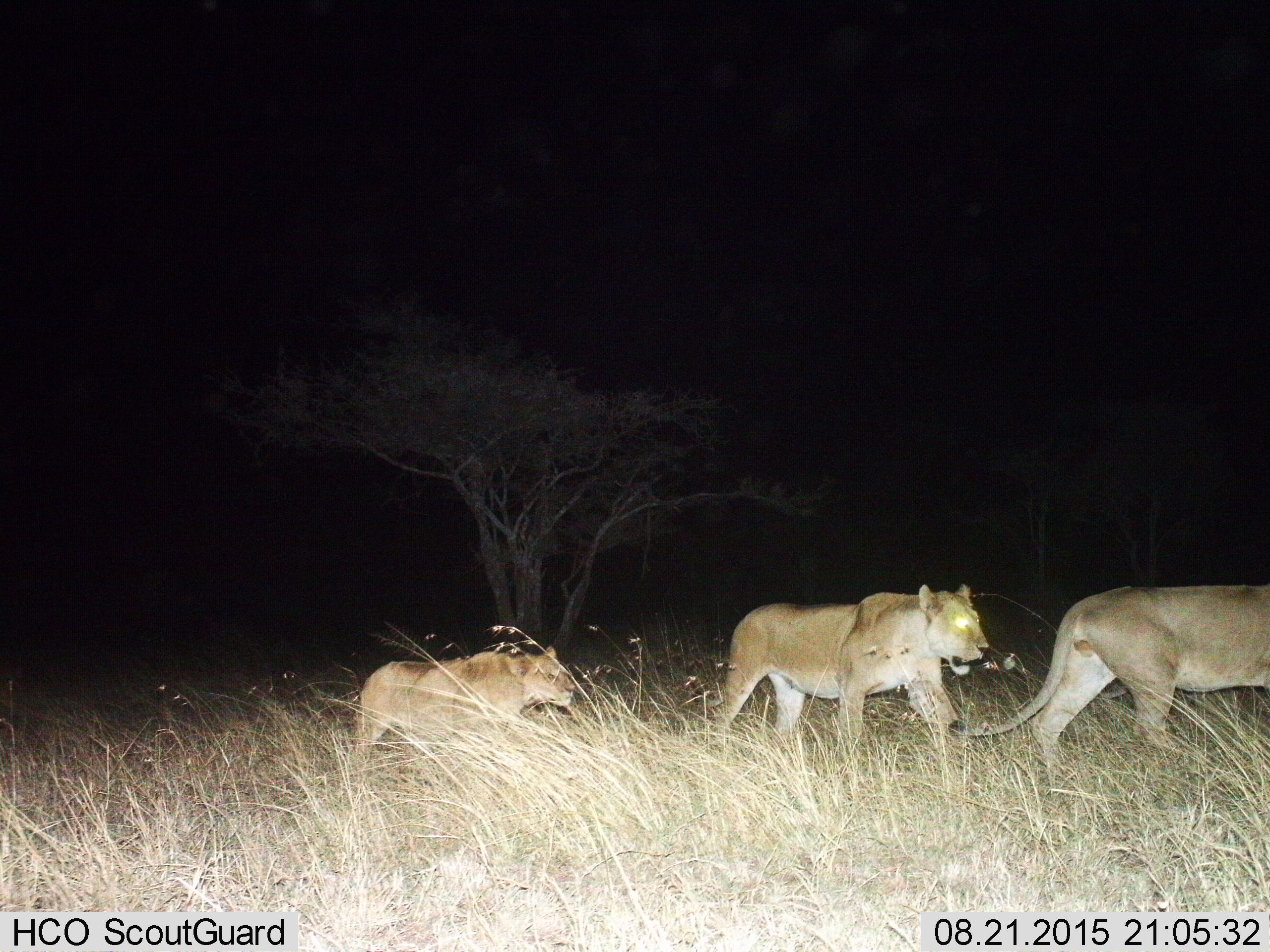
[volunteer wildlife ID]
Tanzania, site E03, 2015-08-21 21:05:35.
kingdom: Animalia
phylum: Chordata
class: Mammalia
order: Carnivora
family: Felidae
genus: Panthera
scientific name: Panthera leo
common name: lion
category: lionfemale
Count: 3.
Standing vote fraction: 11%.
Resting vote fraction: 0%.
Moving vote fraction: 95%.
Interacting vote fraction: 0%.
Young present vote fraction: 26%.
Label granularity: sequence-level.